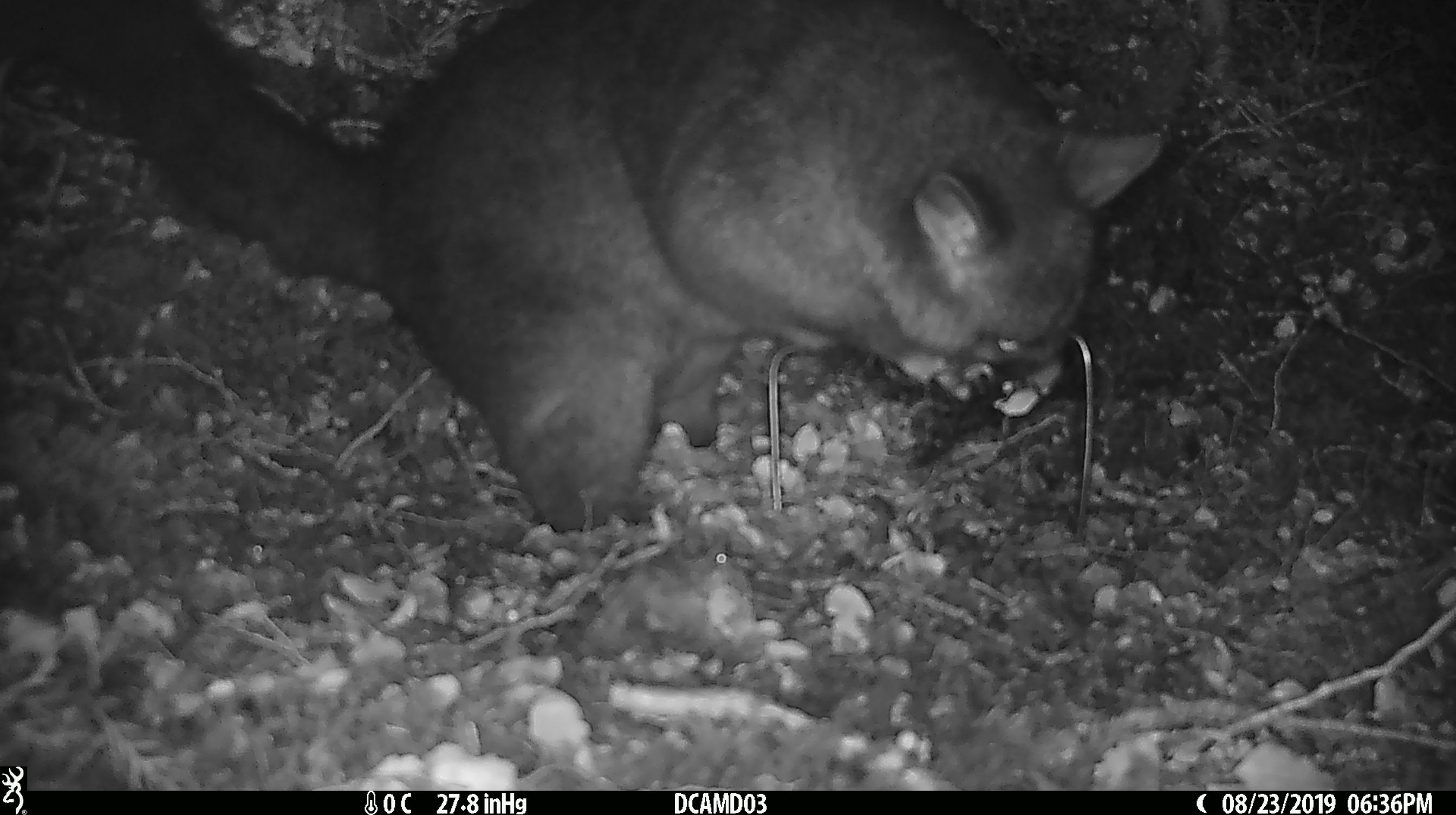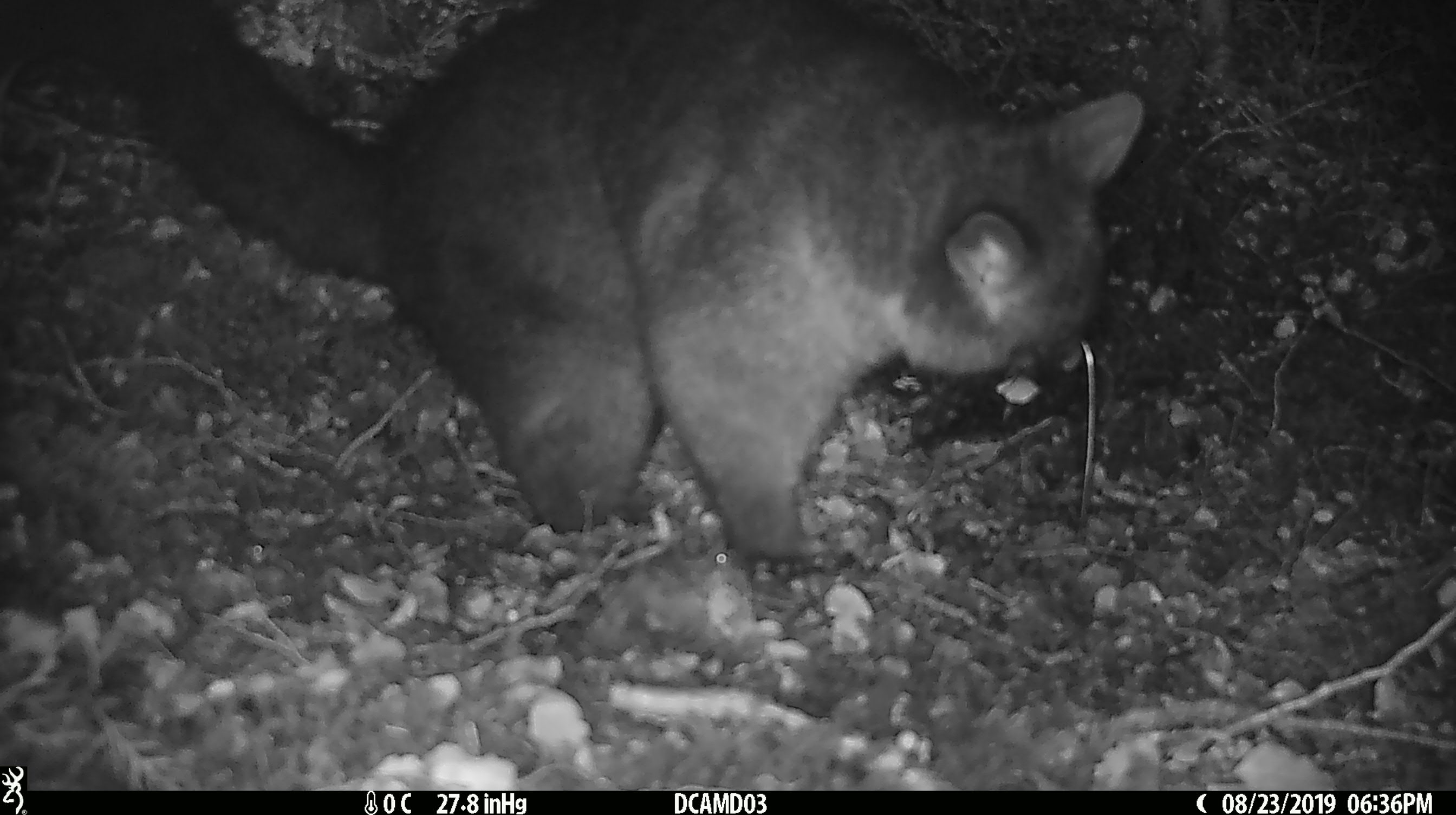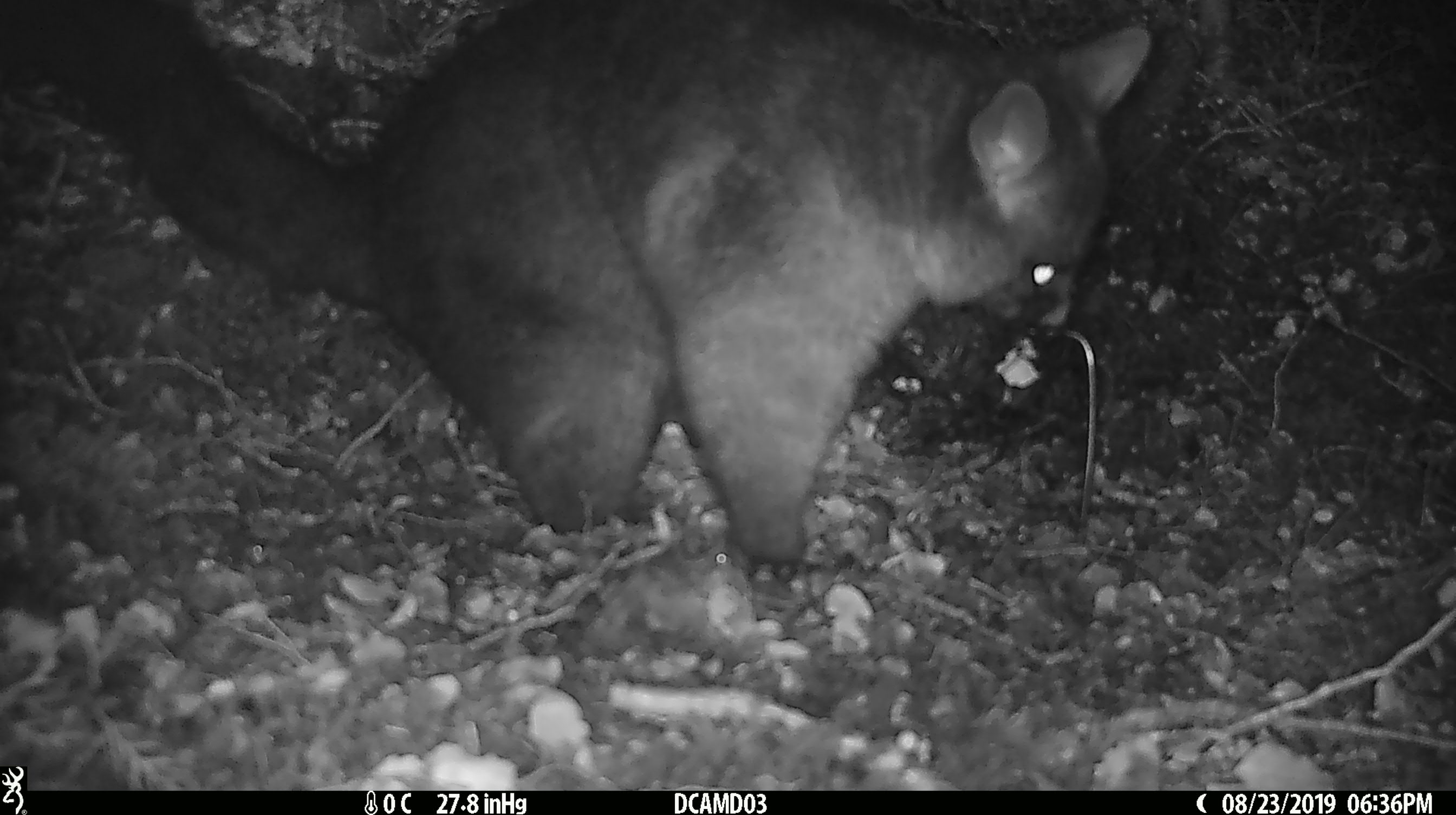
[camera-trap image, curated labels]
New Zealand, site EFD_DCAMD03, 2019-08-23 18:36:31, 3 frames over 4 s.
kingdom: Animalia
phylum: Chordata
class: Mammalia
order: Diprotodontia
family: Phalangeridae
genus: Trichosurus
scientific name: Trichosurus vulpecula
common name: common brushtail possum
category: possum